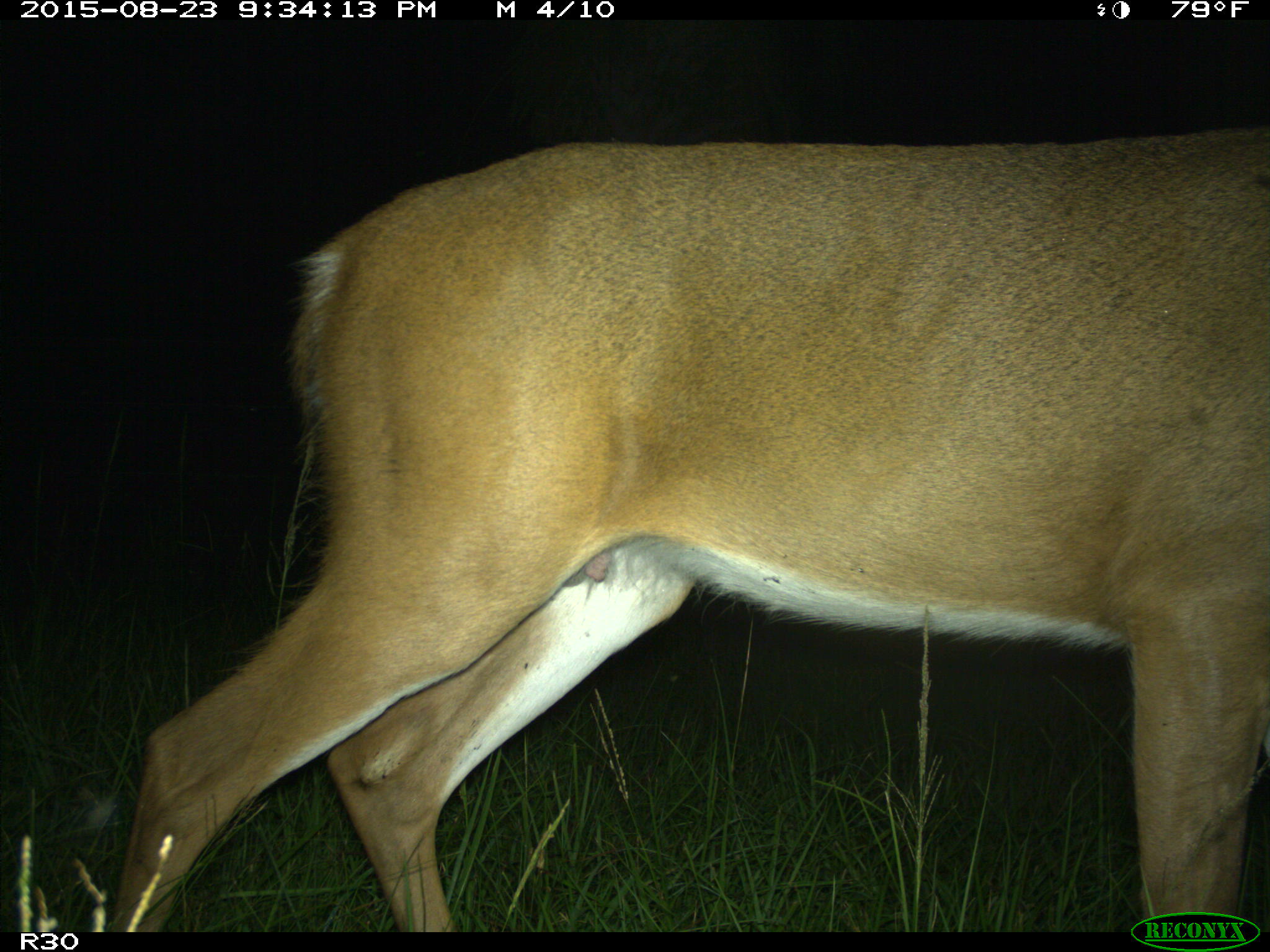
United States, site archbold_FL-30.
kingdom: Animalia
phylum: Chordata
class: Mammalia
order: Artiodactyla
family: Cervidae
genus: Odocoileus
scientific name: Odocoileus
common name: deer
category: unidentified deer